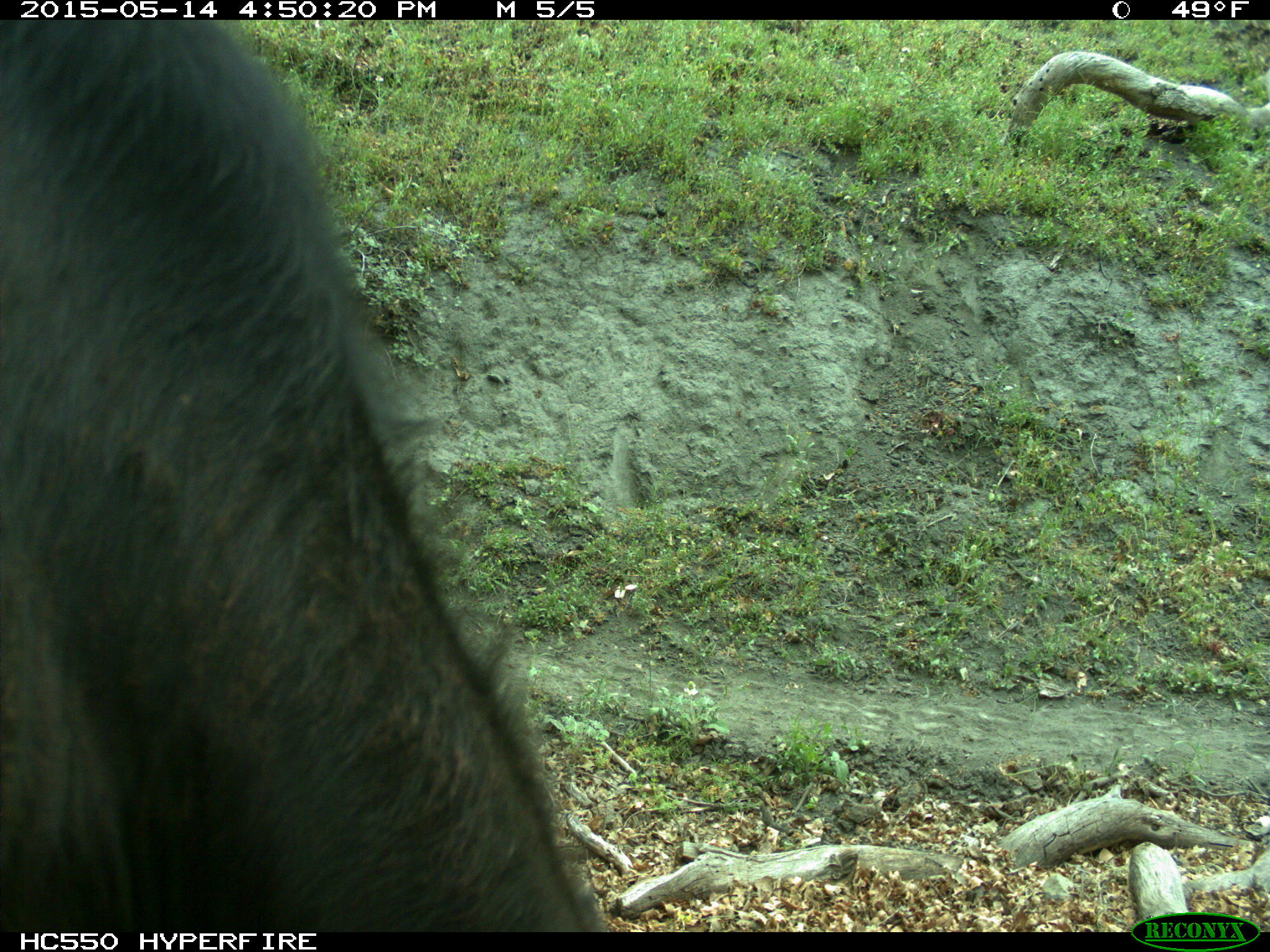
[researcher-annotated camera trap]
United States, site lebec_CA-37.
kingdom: Animalia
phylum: Chordata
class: Mammalia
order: Artiodactyla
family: Bovidae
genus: Bos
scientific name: Bos taurus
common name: domestic cow